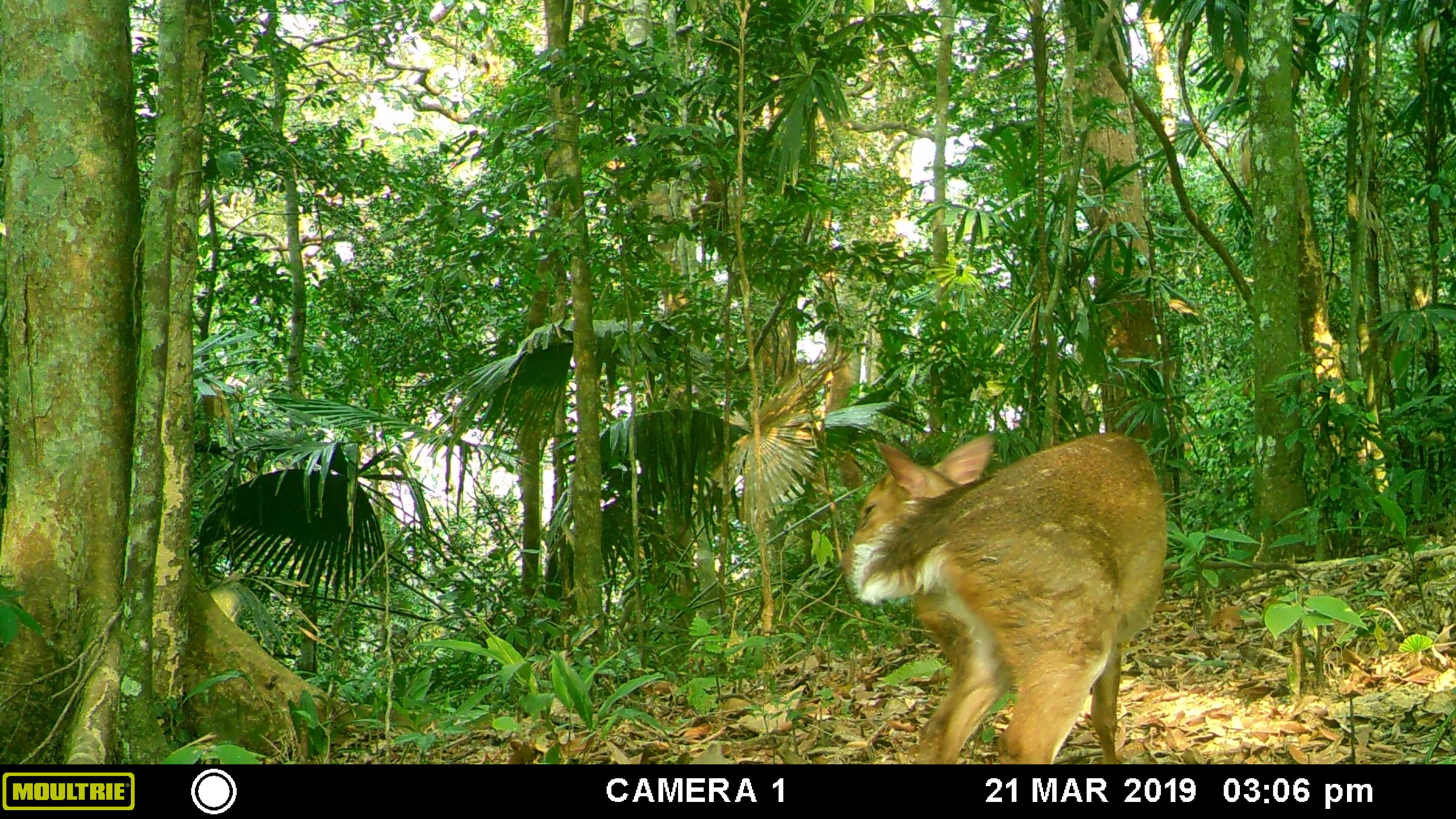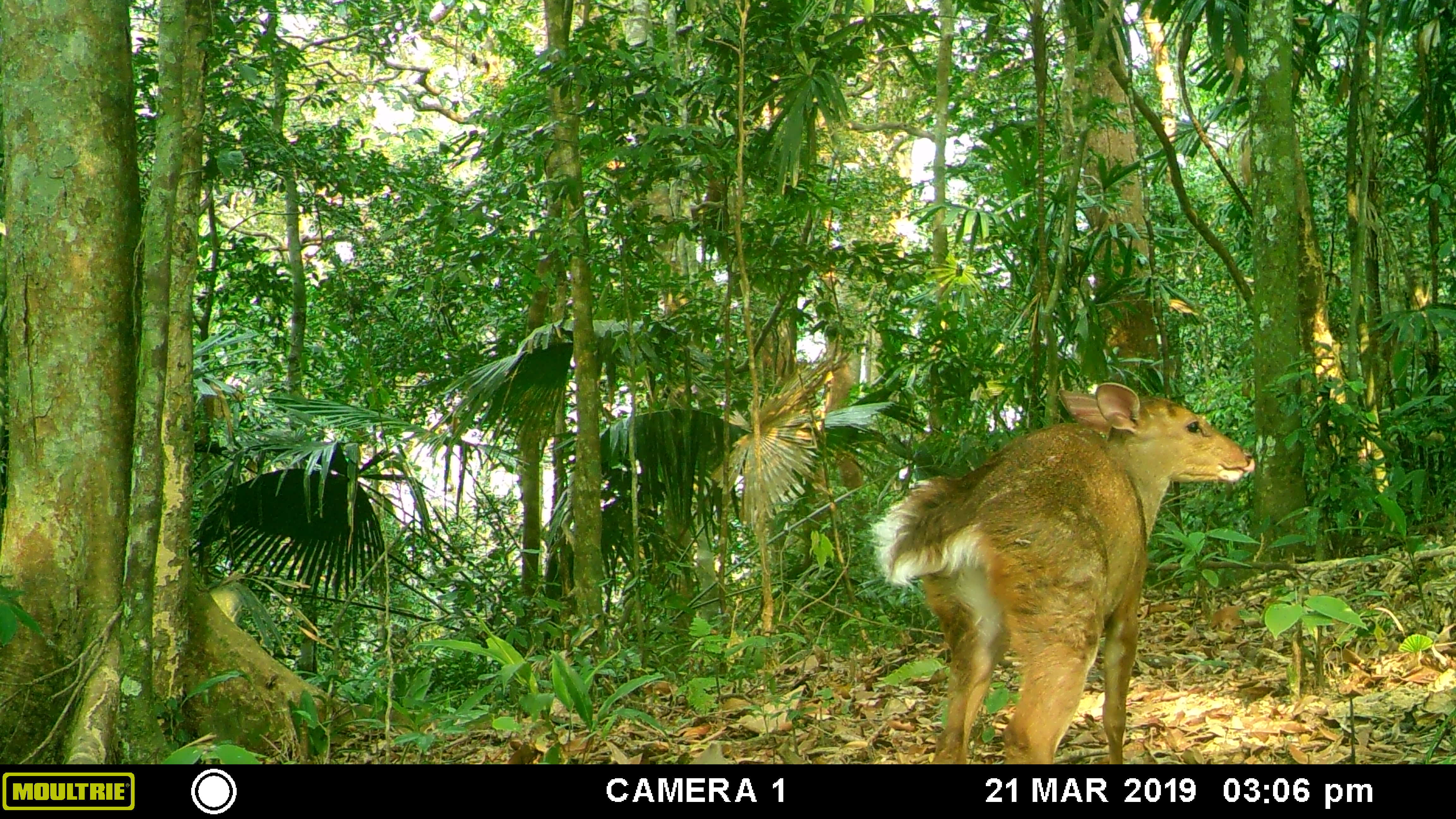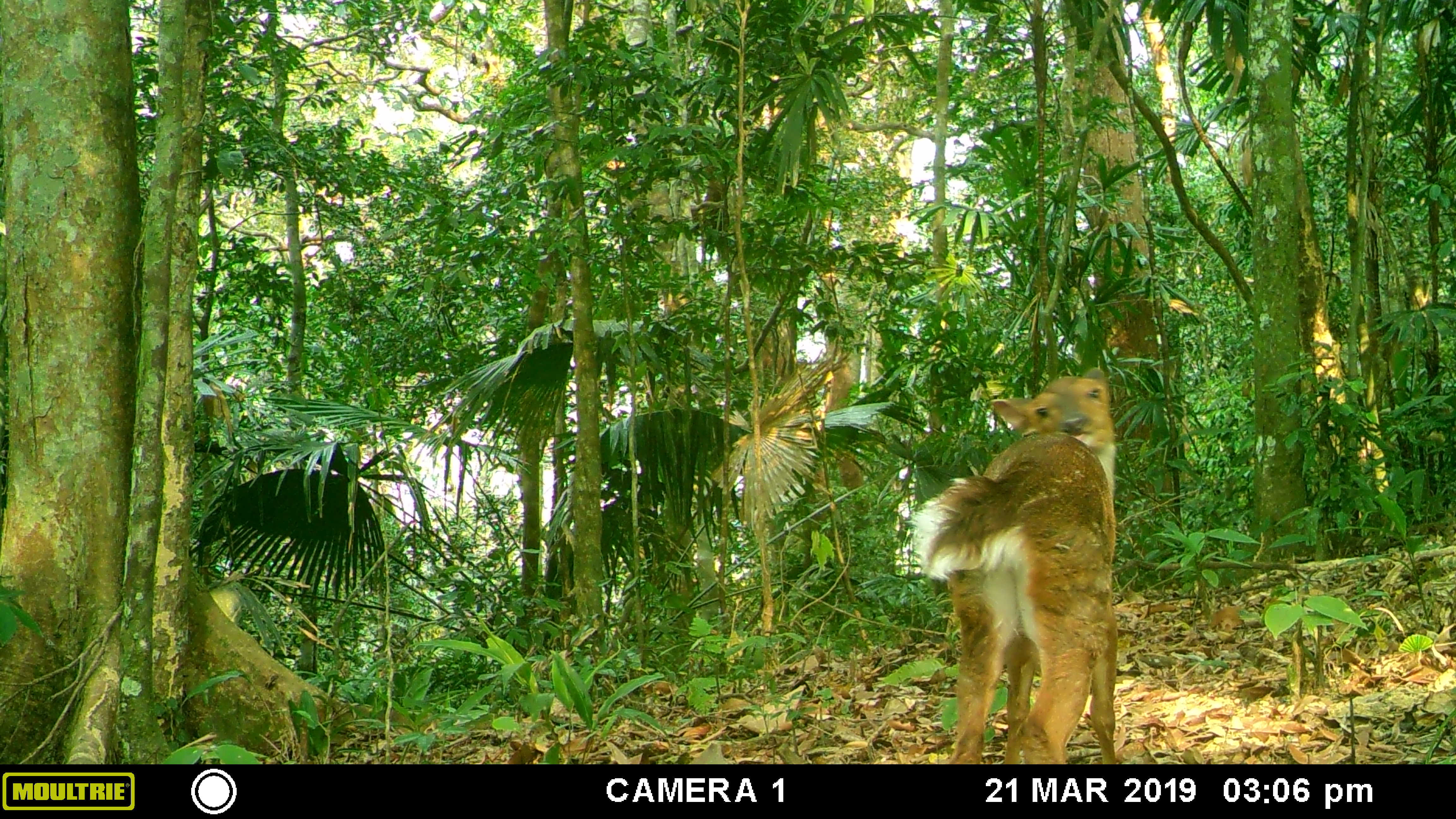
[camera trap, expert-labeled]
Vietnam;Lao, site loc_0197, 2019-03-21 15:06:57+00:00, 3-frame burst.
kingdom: Animalia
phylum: Chordata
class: Mammalia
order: Artiodactyla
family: Cervidae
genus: Muntiacus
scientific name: Muntiacus vuquangensis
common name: large-antlered muntjac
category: large antlered muntjac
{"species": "large antlered muntjac (large-antlered muntjac) (Muntiacus vuquangensis)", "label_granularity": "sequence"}